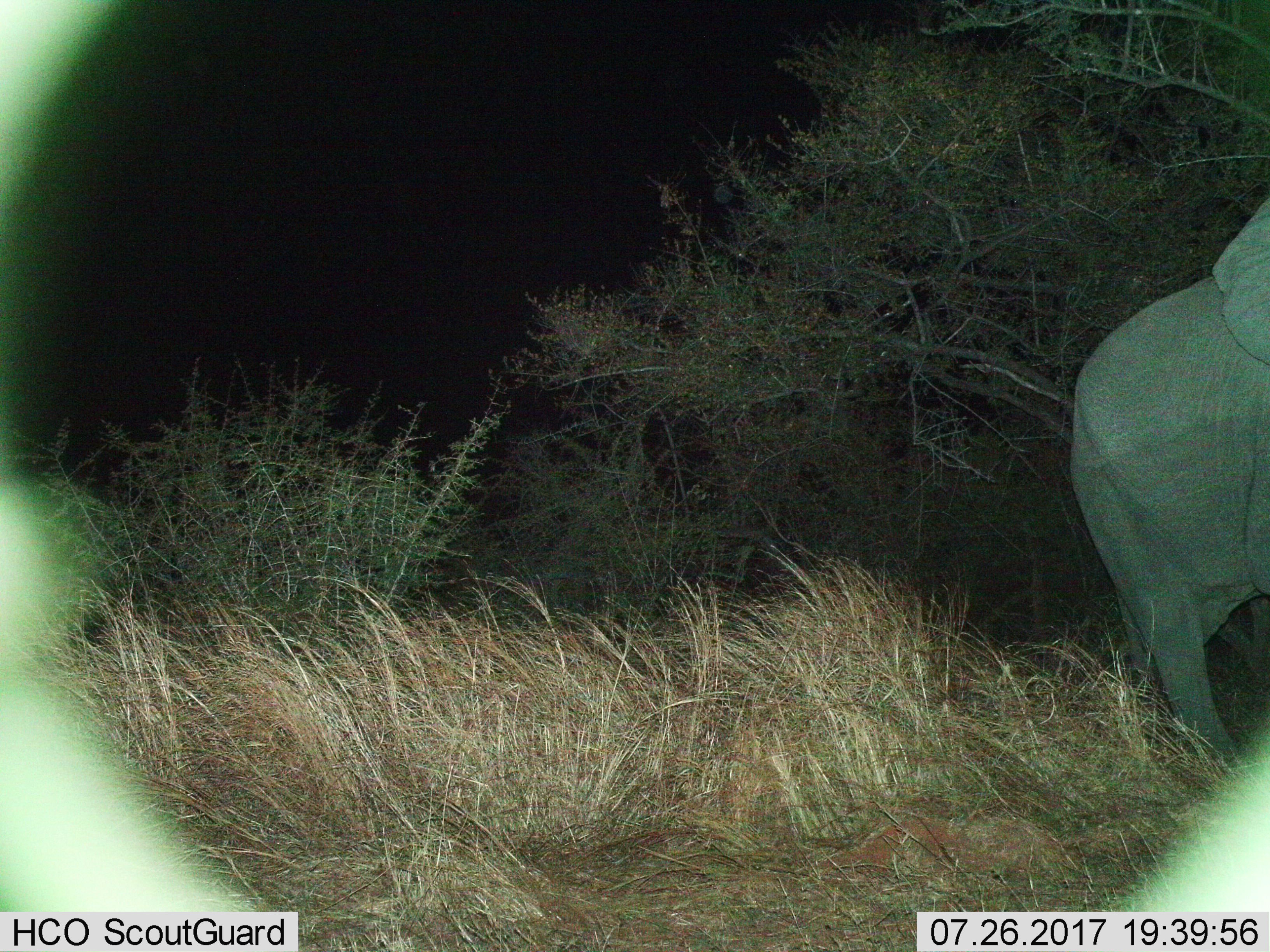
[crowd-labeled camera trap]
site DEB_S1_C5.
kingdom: Animalia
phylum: Chordata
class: Mammalia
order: Proboscidea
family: Elephantidae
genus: Loxodonta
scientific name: Loxodonta africana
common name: african bush elephant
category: elephant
Elephant (african bush elephant) (Loxodonta africana), count 1. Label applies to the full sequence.